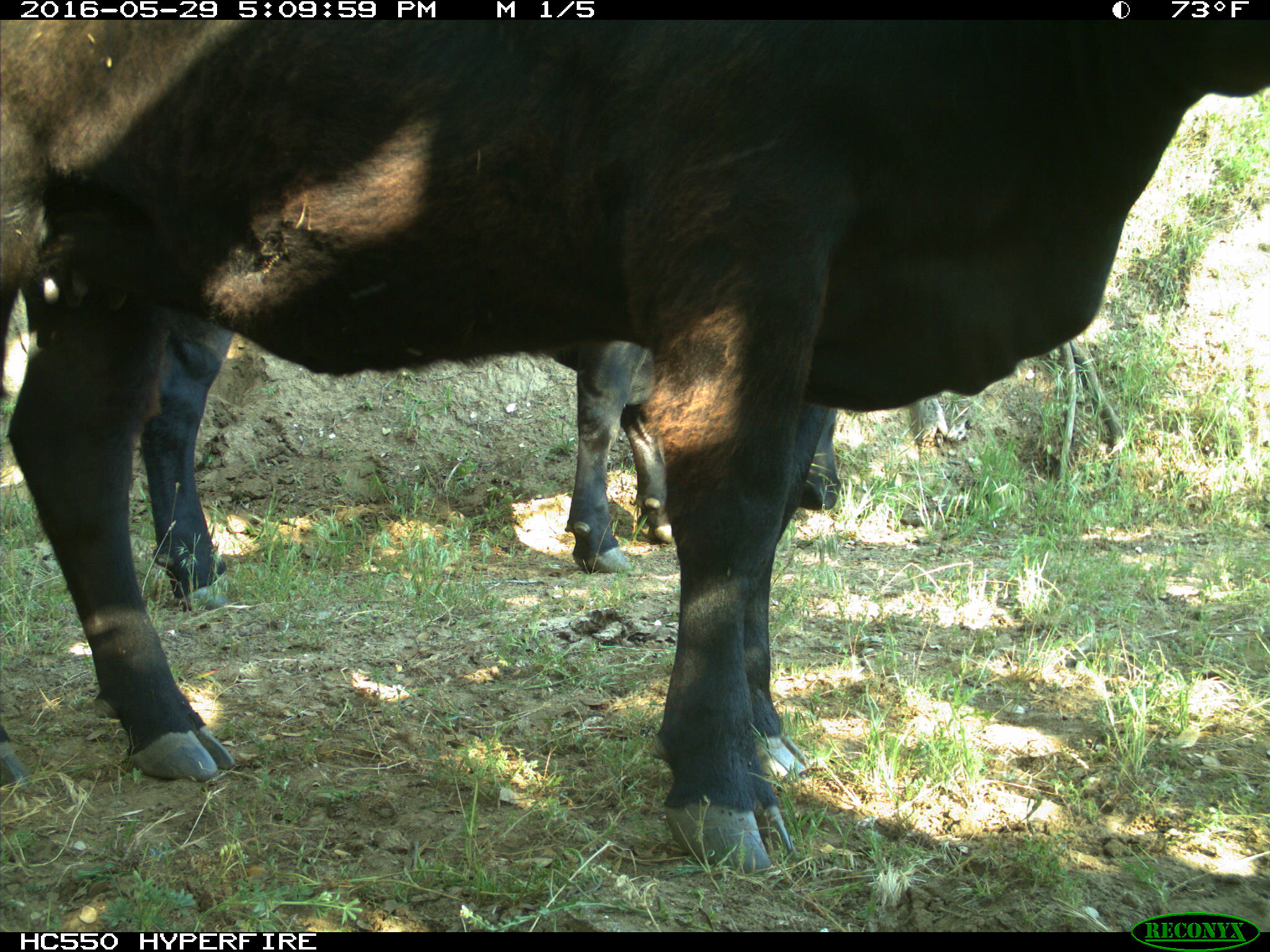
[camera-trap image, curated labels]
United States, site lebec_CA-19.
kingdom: Animalia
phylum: Chordata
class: Mammalia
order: Artiodactyla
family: Bovidae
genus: Bos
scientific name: Bos taurus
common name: domestic cow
Bos taurus (domestic cow).